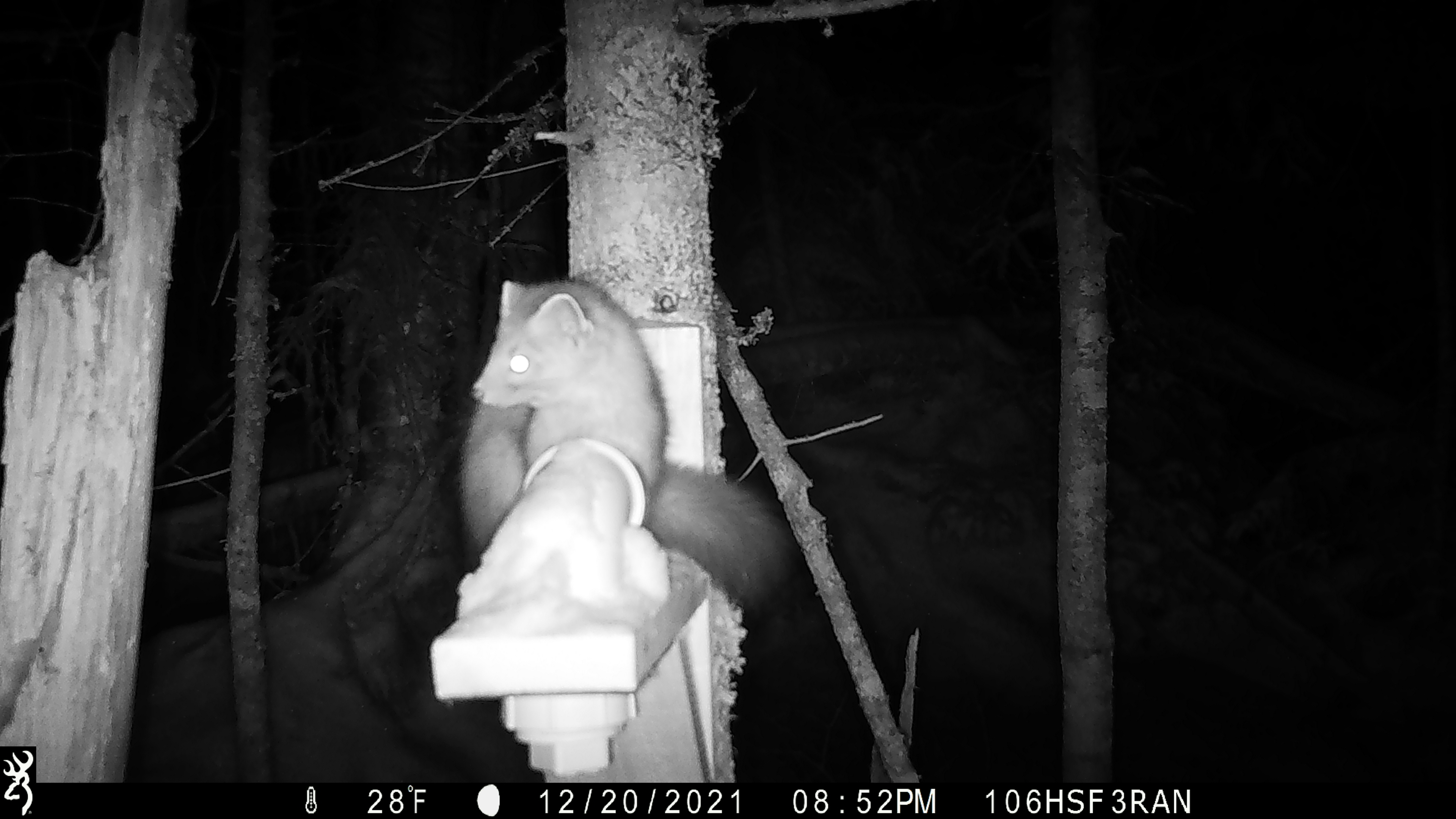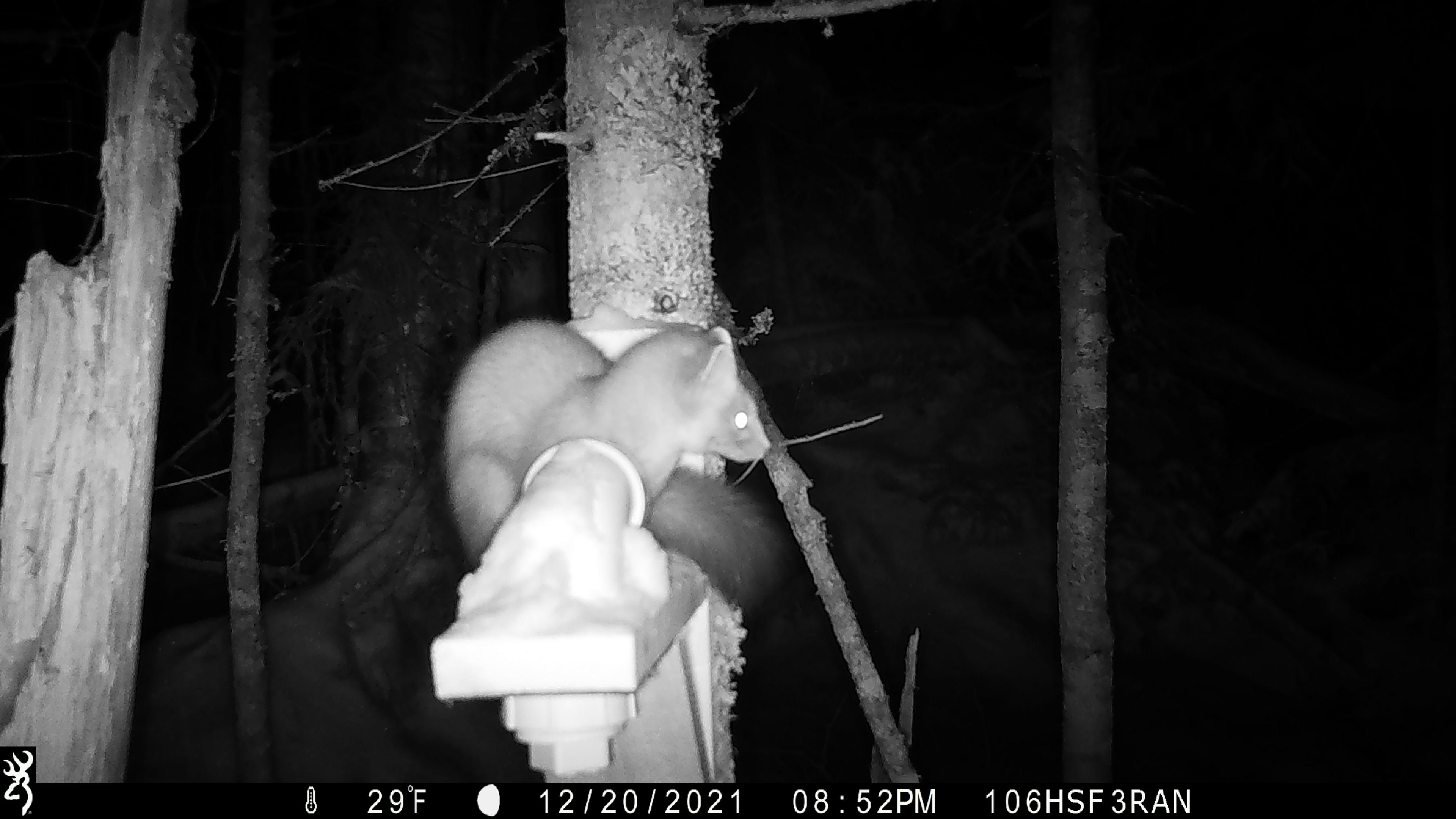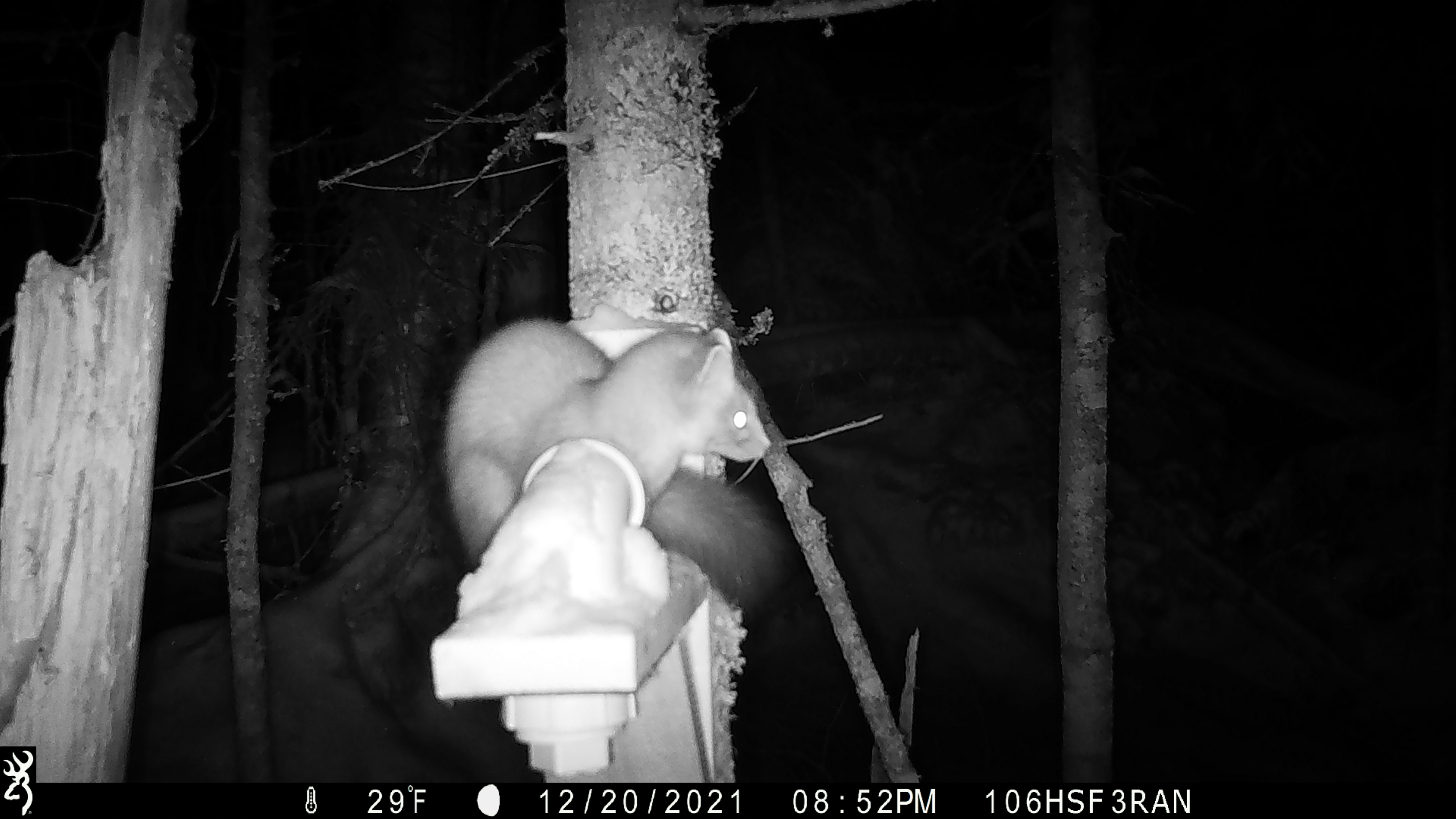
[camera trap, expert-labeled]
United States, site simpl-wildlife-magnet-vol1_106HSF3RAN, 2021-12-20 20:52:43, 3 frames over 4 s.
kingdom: Animalia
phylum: Chordata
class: Mammalia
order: Carnivora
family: Mustelidae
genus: Martes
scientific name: Martes americana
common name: american marten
American marten (Martes americana).